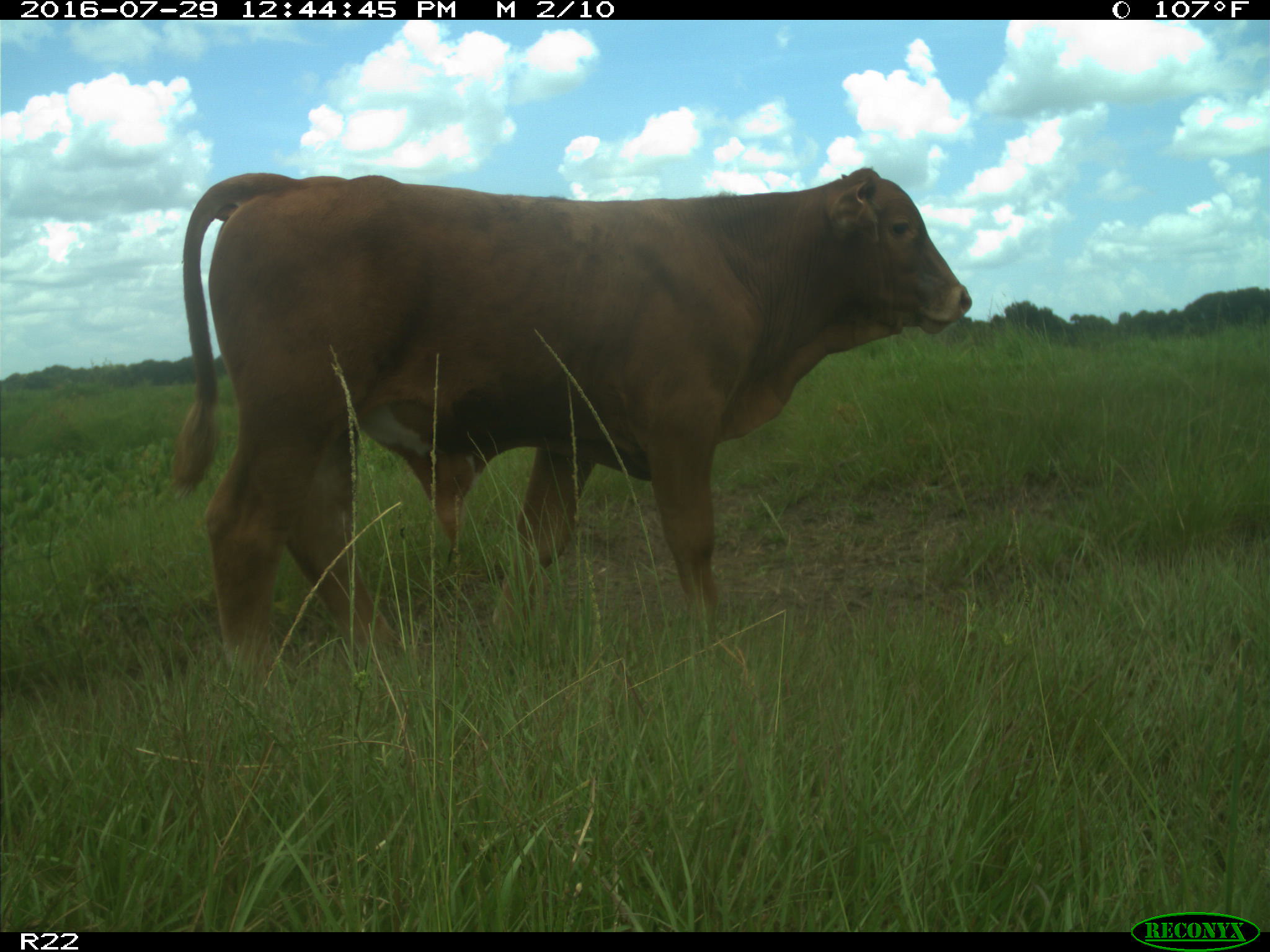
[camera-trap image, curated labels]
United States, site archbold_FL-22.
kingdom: Animalia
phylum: Chordata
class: Mammalia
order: Artiodactyla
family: Bovidae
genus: Bos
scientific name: Bos taurus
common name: domestic cow